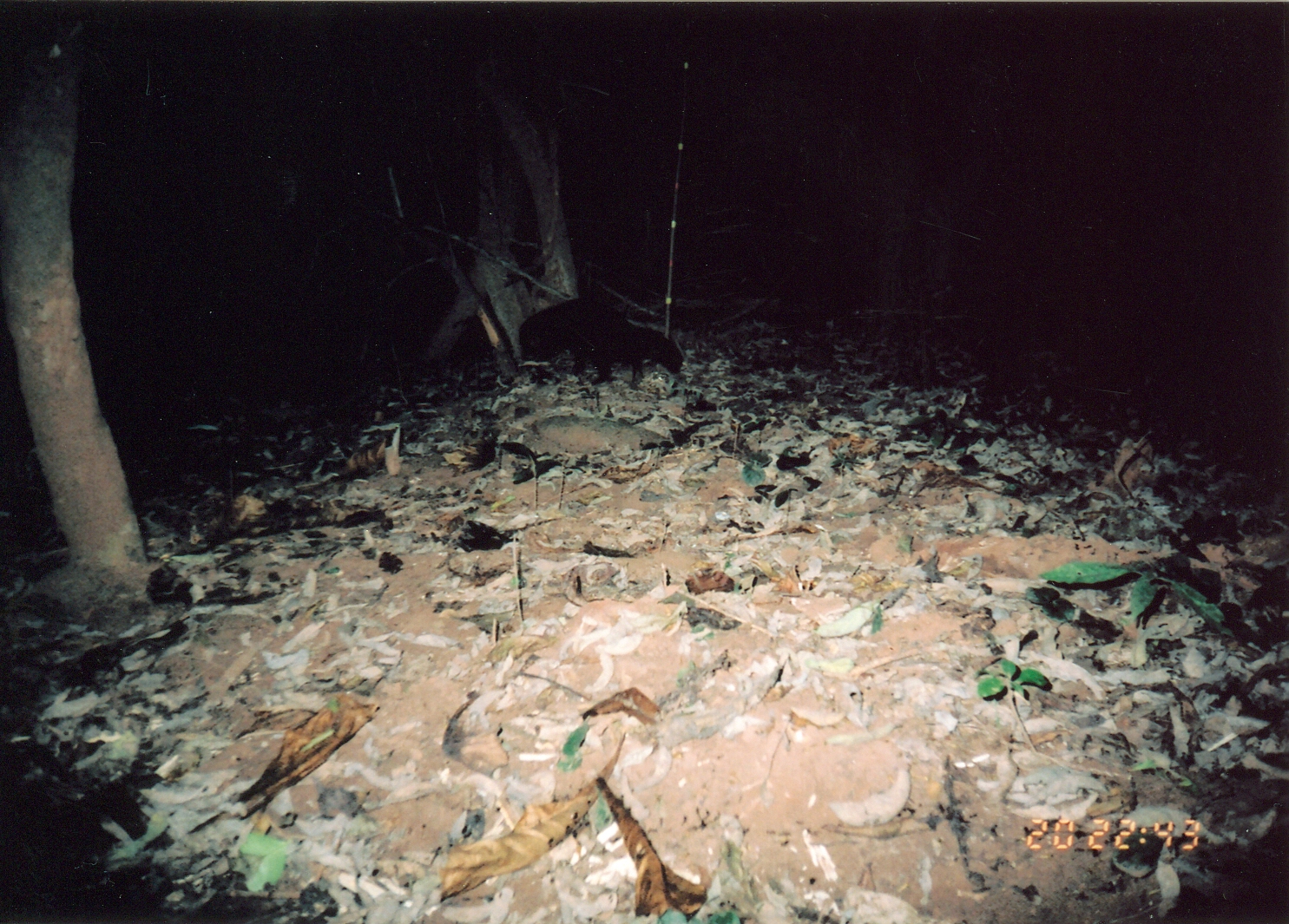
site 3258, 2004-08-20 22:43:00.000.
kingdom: Animalia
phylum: Chordata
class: Mammalia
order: Carnivora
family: Herpestidae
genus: Bdeogale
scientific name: Bdeogale crassicauda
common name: bushy-tailed mongoose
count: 1